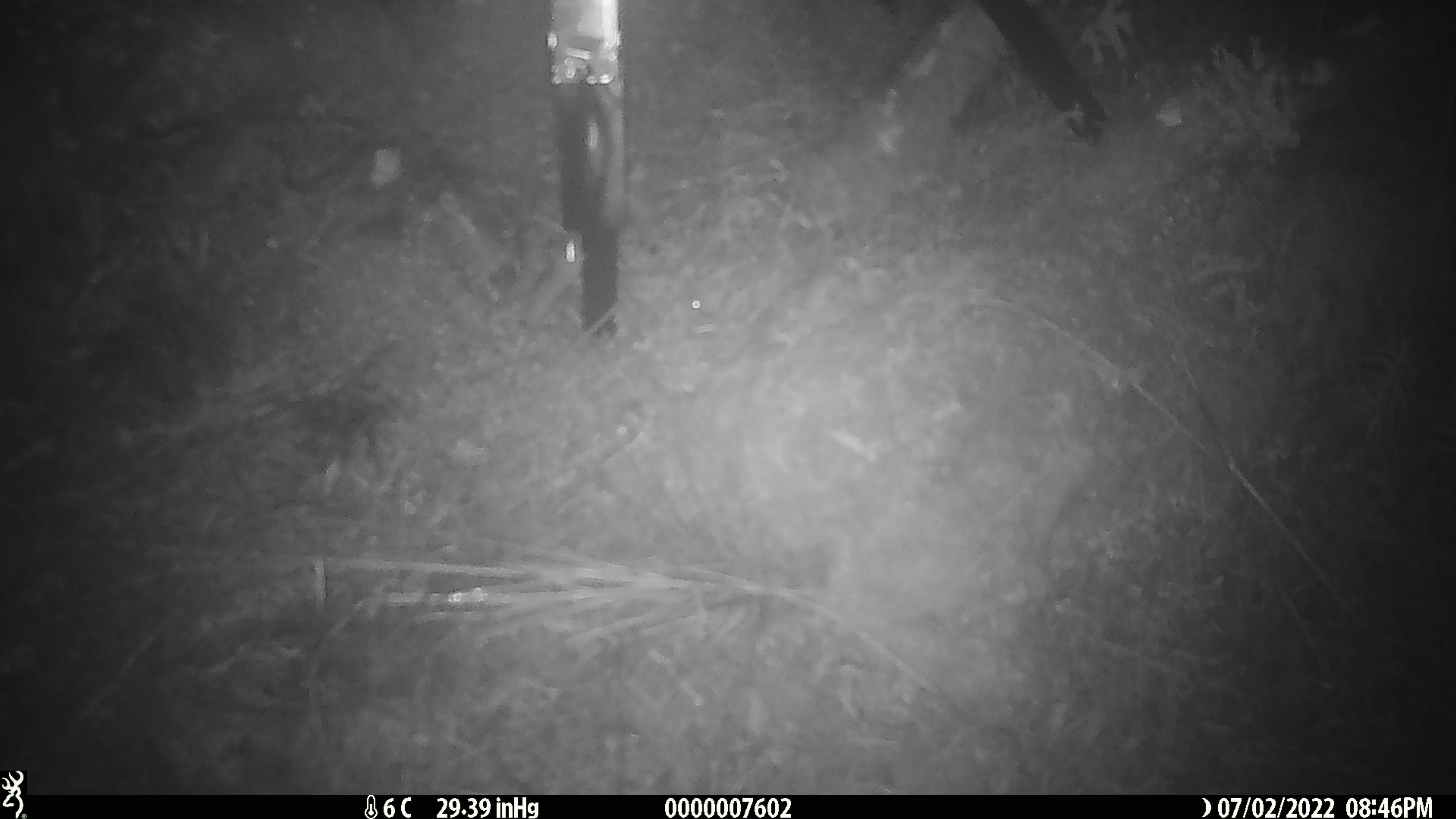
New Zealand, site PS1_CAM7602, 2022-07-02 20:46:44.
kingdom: Animalia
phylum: Chordata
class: Mammalia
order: Rodentia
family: Muridae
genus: Mus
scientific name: Mus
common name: mouse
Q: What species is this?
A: Mouse (Mus).